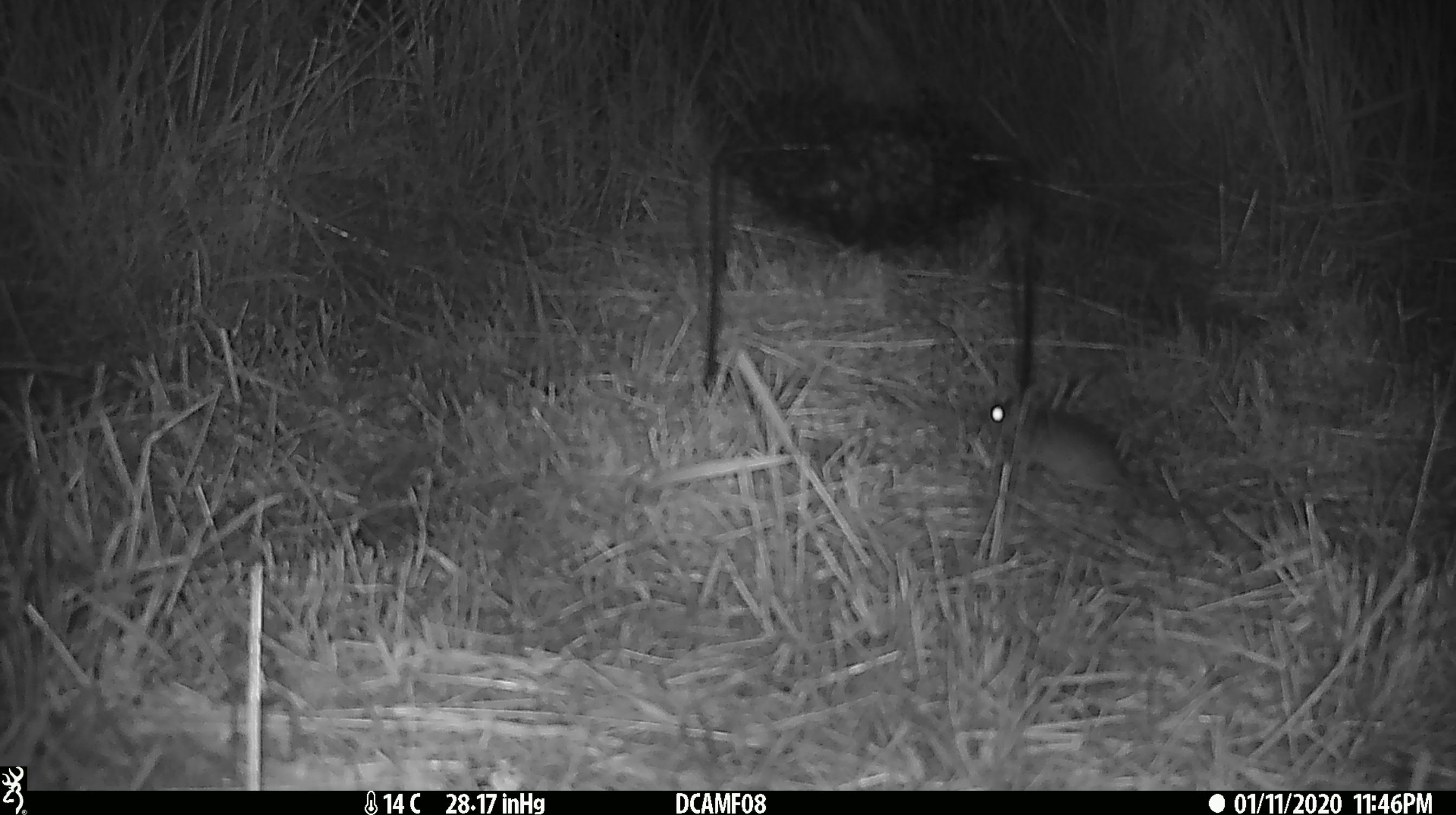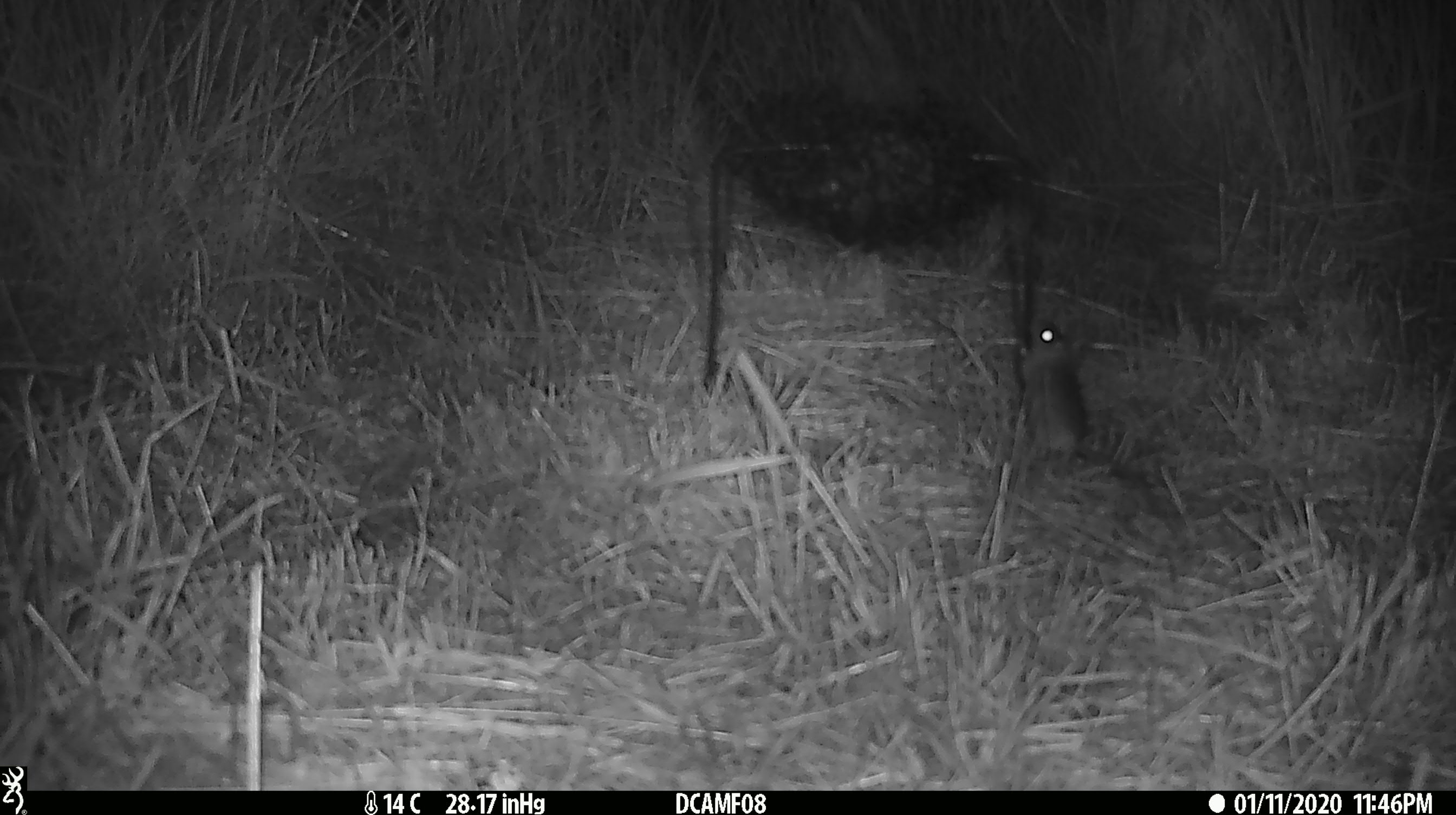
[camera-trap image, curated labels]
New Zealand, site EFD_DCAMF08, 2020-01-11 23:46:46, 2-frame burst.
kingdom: Animalia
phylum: Chordata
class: Mammalia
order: Rodentia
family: Muridae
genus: Mus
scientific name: Mus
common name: mouse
Mouse (Mus).